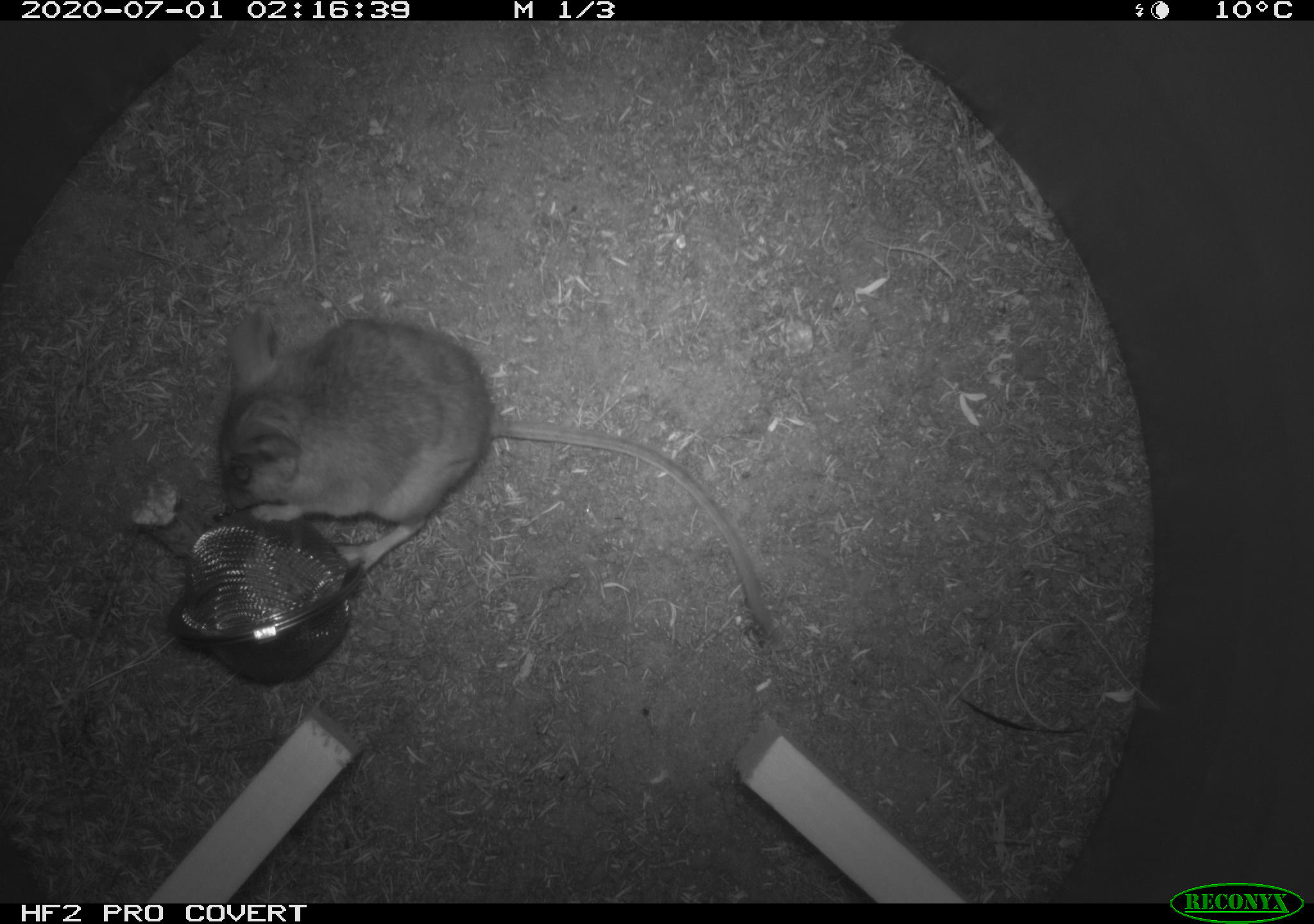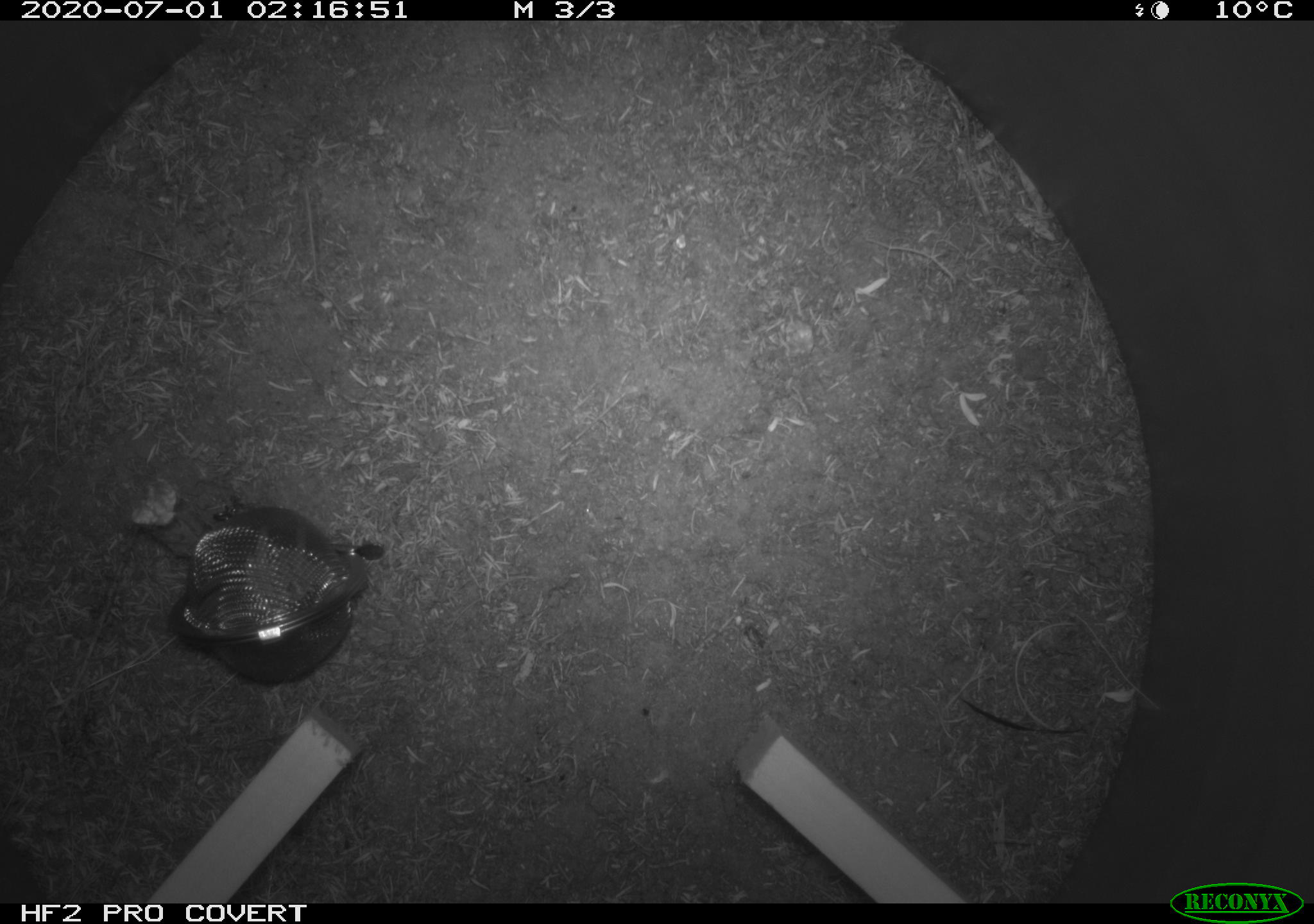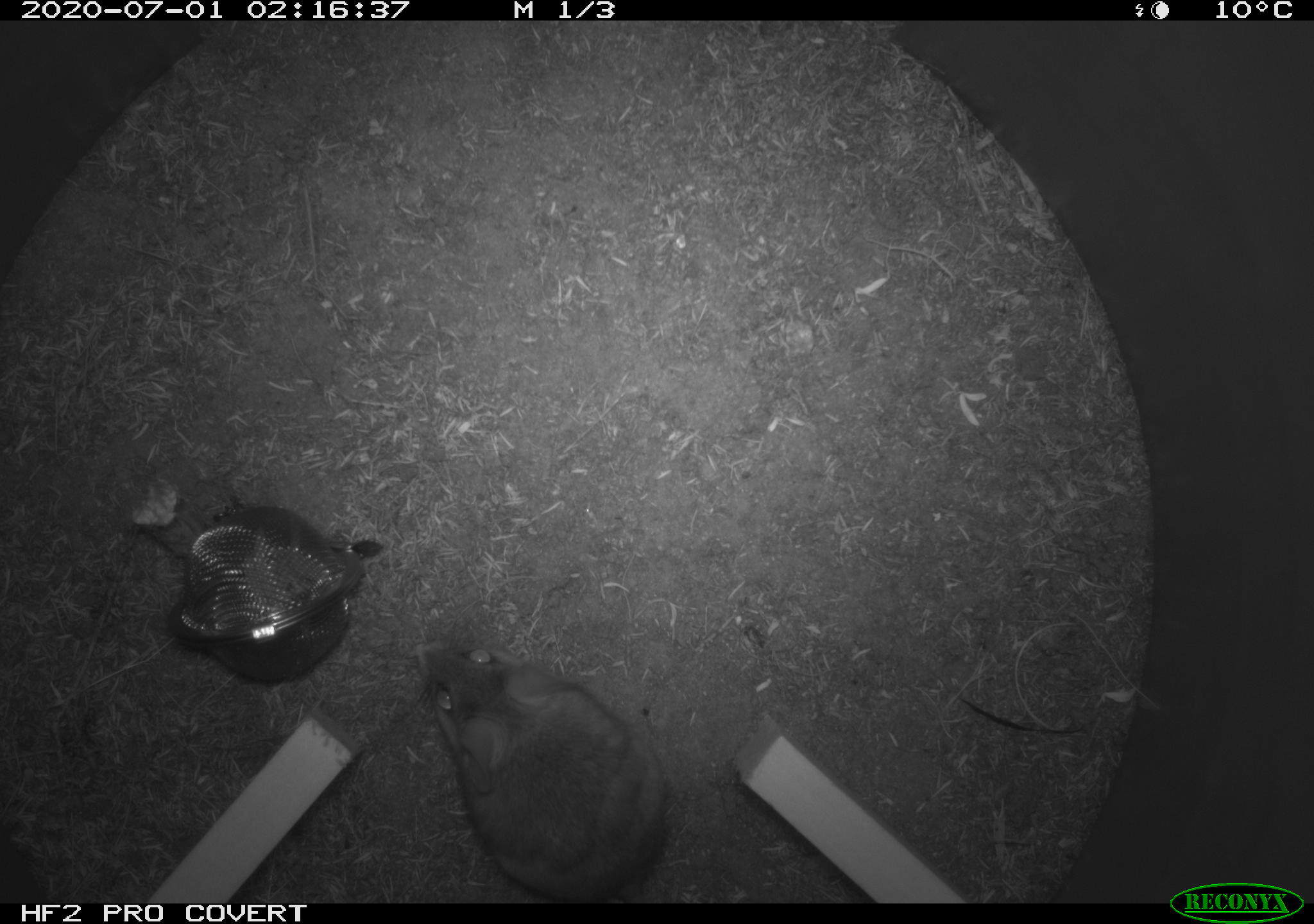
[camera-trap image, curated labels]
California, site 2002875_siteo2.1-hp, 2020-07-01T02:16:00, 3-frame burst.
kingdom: Animalia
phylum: Chordata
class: Mammalia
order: Rodentia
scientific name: Rodentia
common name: rodent